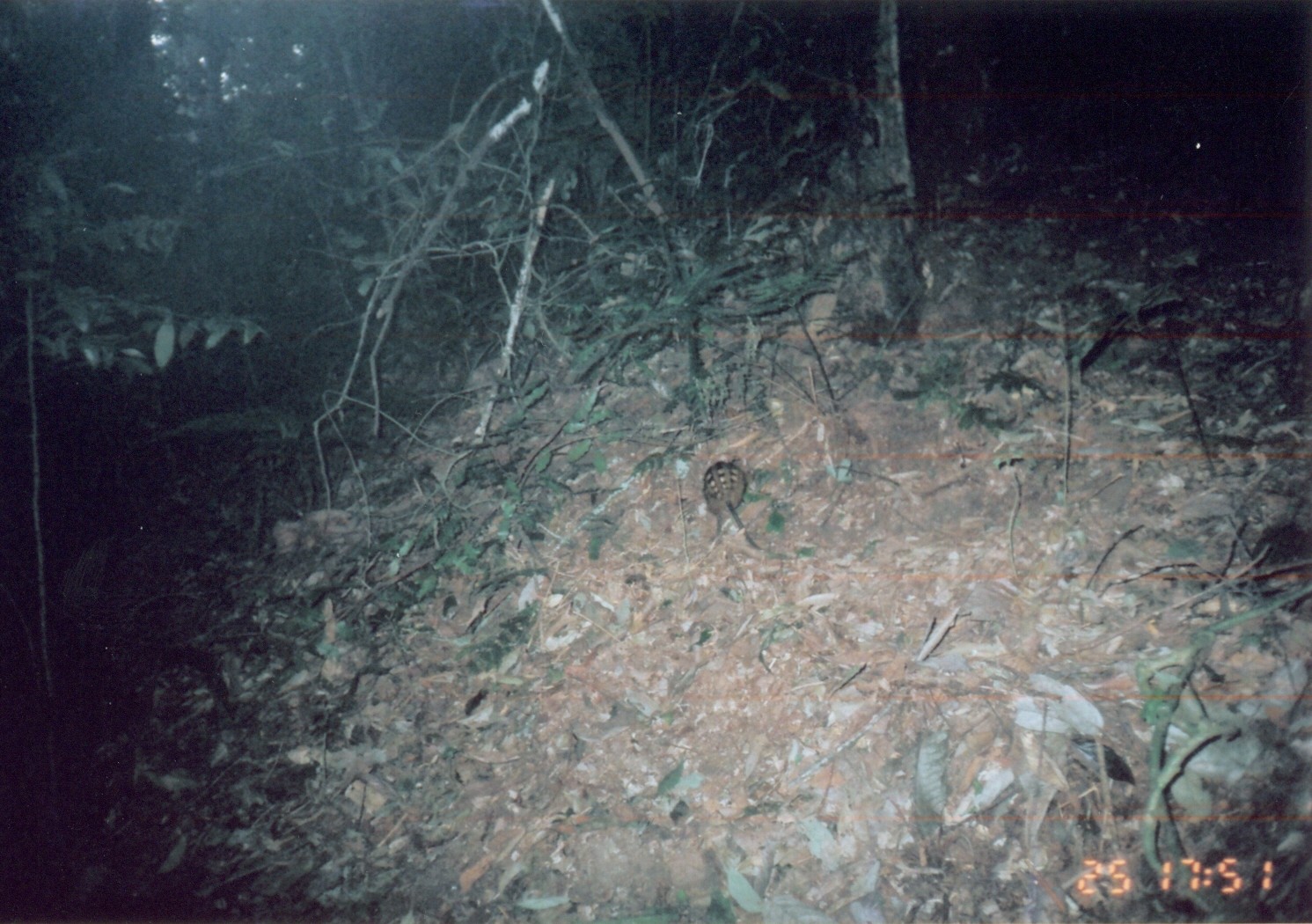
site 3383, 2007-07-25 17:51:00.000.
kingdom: Animalia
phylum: Chordata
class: Mammalia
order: Macroscelidea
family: Macroscelididae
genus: Rhynchocyon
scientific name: Rhynchocyon cirnei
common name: checkered sengi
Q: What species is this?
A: Rhynchocyon cirnei (checkered sengi).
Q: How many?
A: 1.